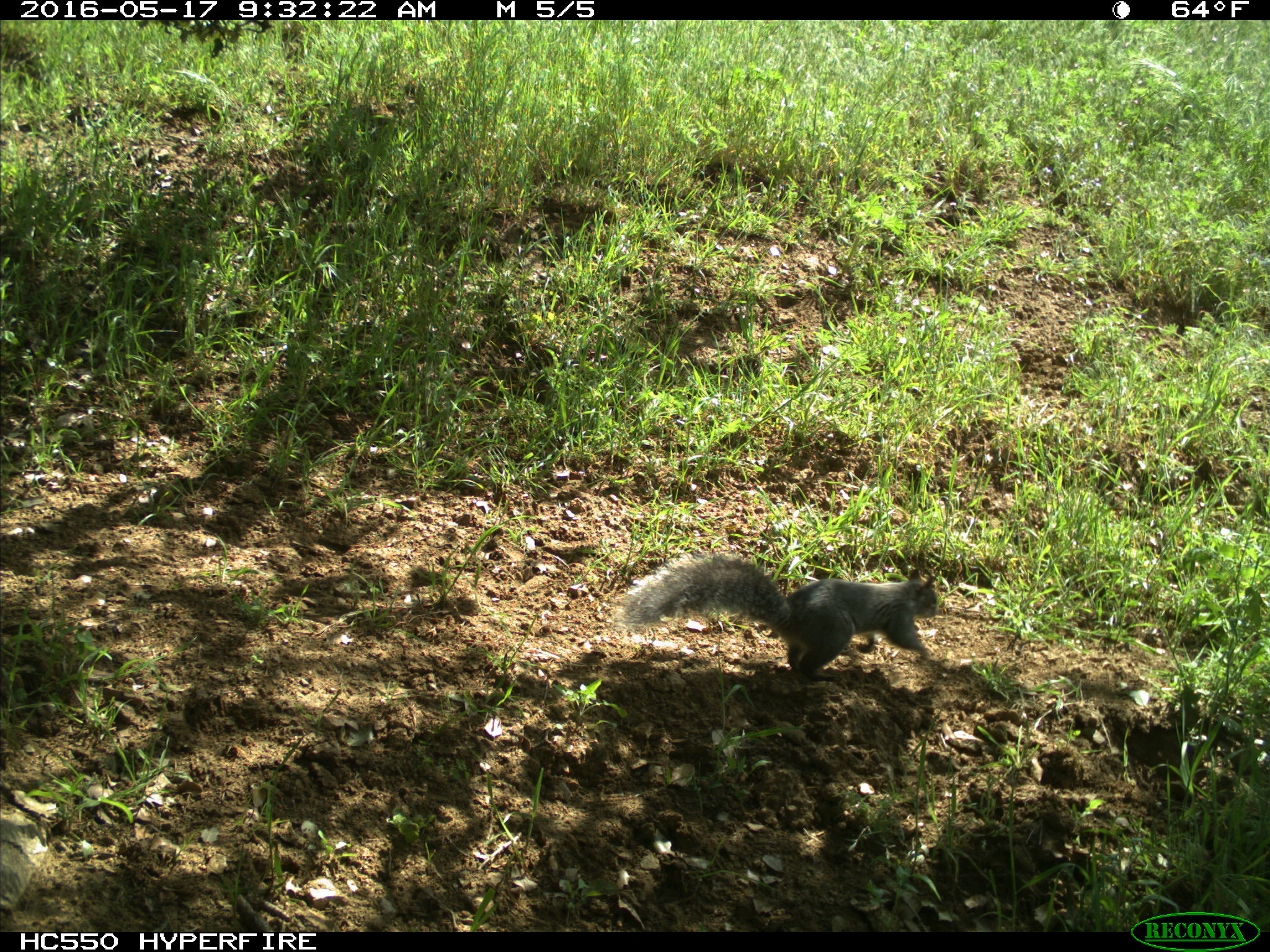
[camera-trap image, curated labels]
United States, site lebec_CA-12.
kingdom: Animalia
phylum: Chordata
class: Mammalia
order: Rodentia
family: Sciuridae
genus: Sciurus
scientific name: Sciurus carolinensis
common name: eastern gray squirrel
Sciurus carolinensis (eastern gray squirrel).